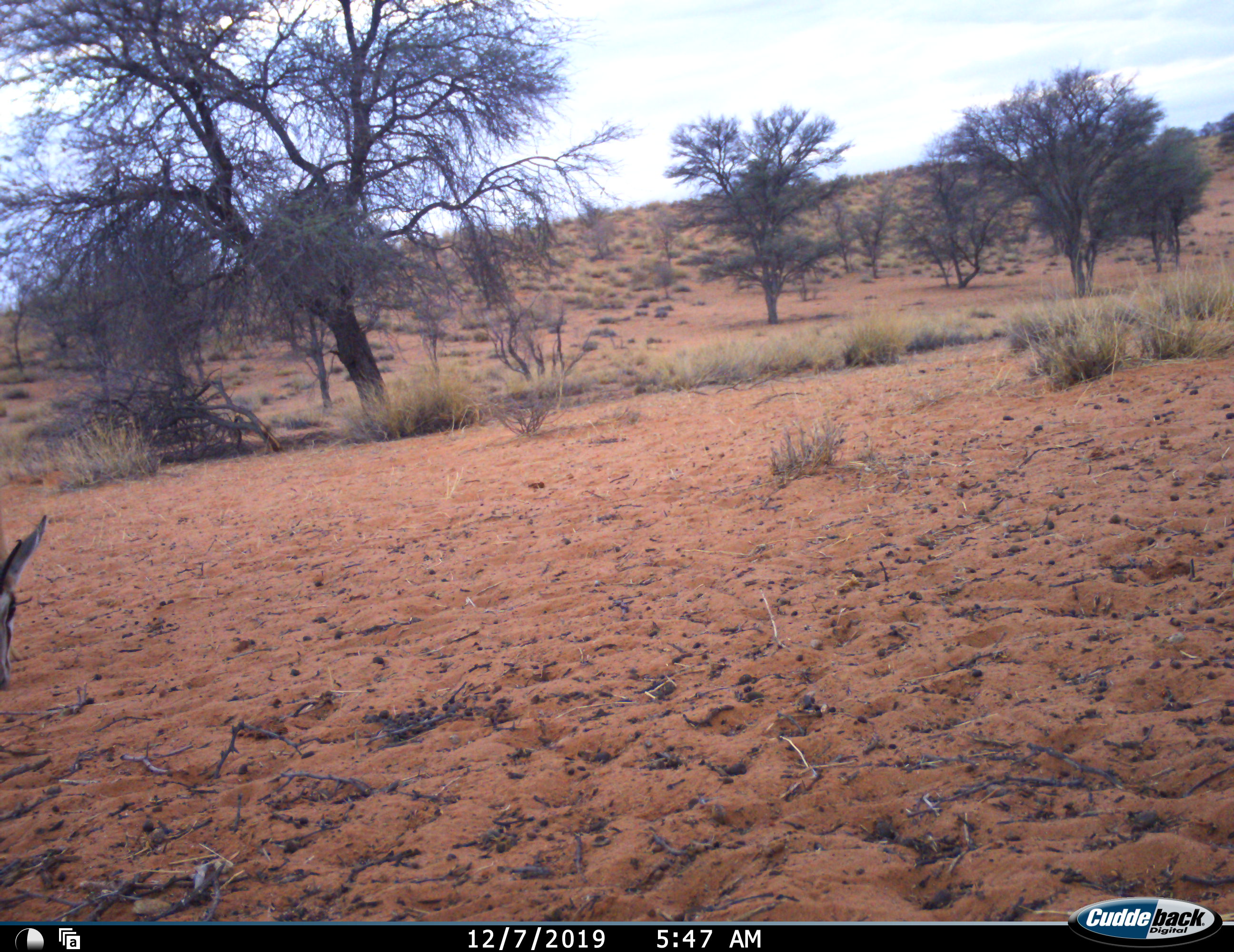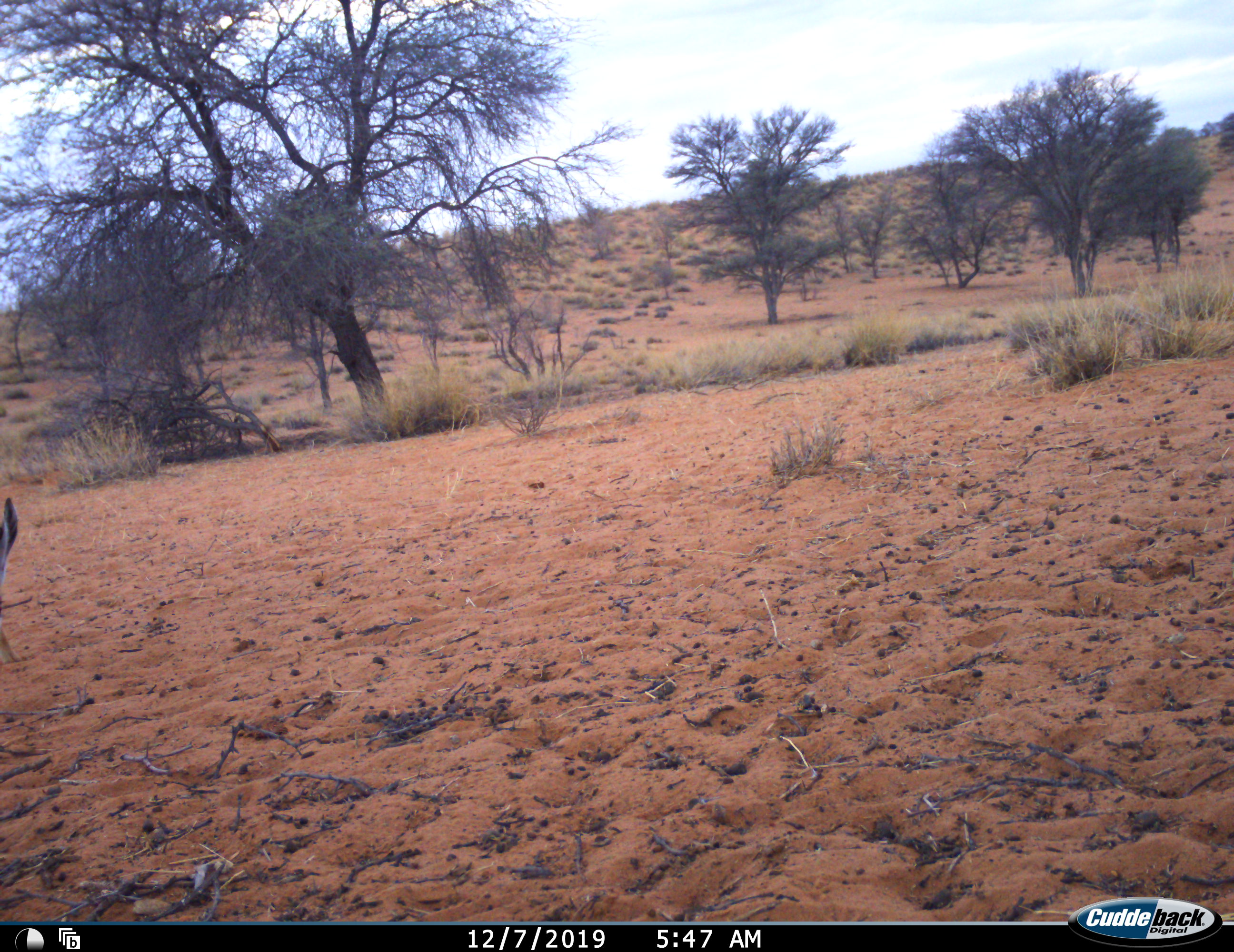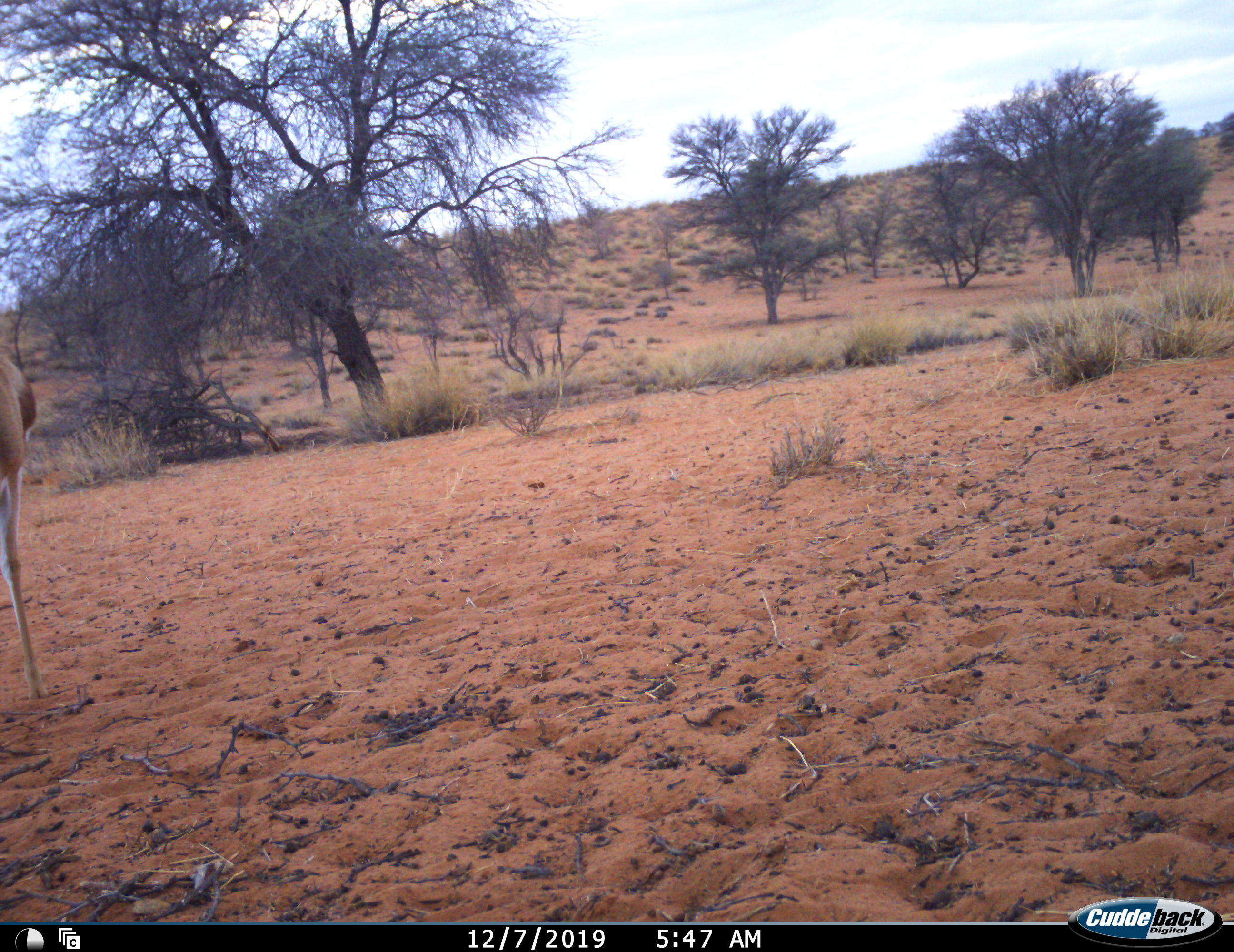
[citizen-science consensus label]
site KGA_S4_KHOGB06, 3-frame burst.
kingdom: Animalia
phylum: Chordata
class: Mammalia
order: Artiodactyla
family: Bovidae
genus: Antidorcas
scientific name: Antidorcas marsupialis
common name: springbok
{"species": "springbok (Antidorcas marsupialis)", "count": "1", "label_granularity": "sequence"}